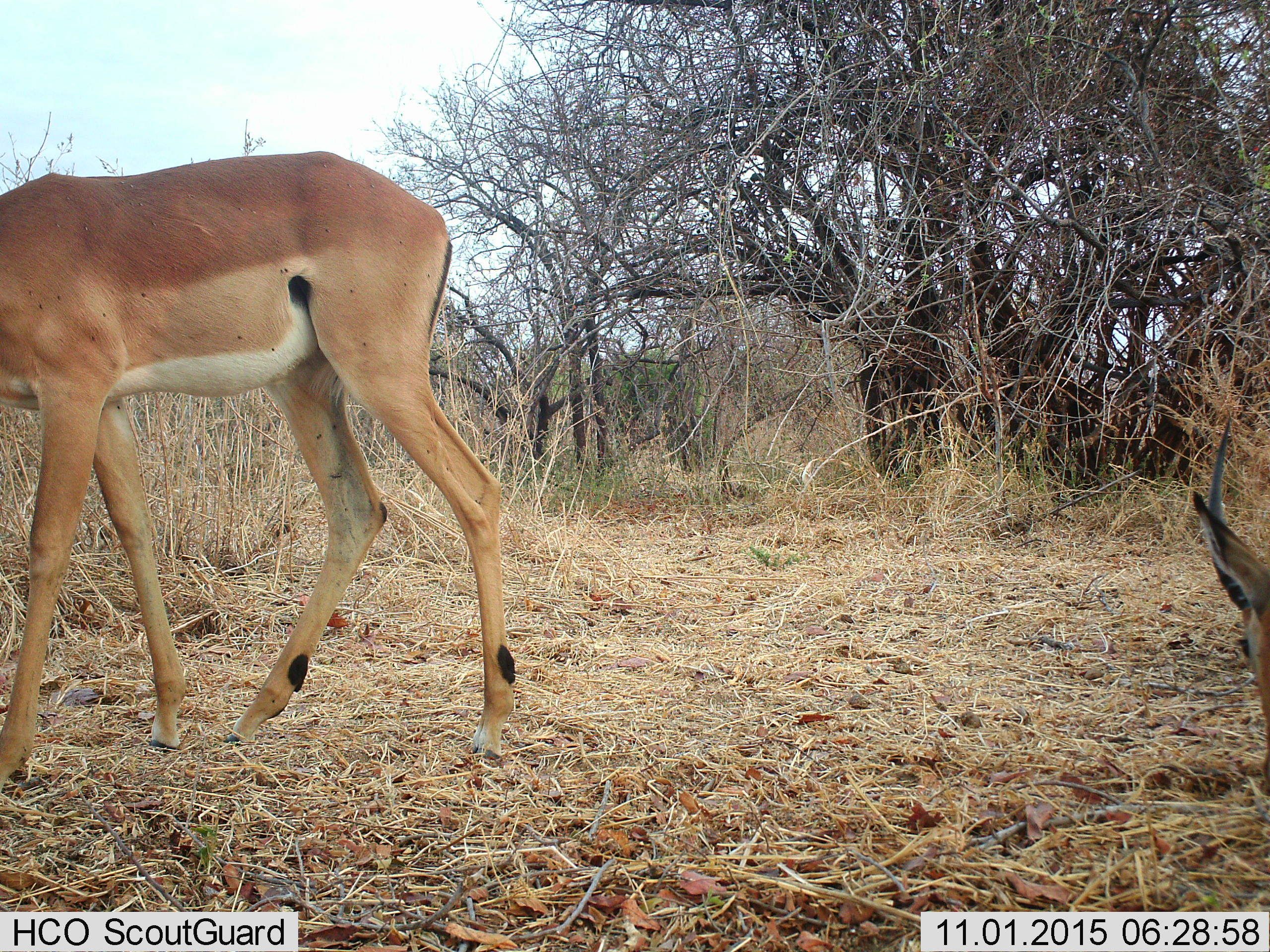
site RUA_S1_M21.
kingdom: Animalia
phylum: Chordata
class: Mammalia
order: Artiodactyla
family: Bovidae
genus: Aepyceros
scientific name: Aepyceros melampus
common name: impala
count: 2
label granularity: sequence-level